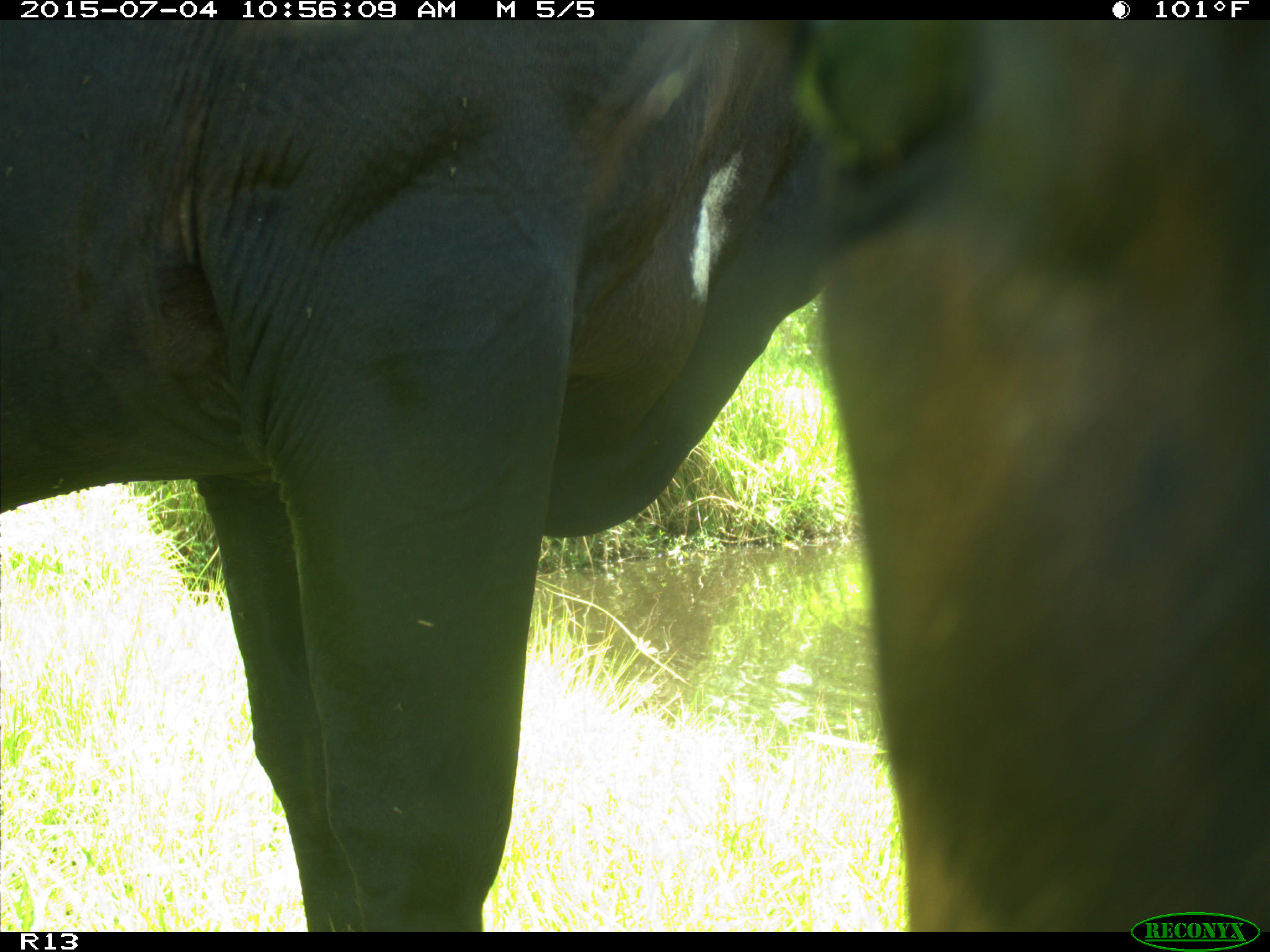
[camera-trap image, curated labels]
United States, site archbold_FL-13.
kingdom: Animalia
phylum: Chordata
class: Mammalia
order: Artiodactyla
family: Bovidae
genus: Bos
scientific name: Bos taurus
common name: domestic cow